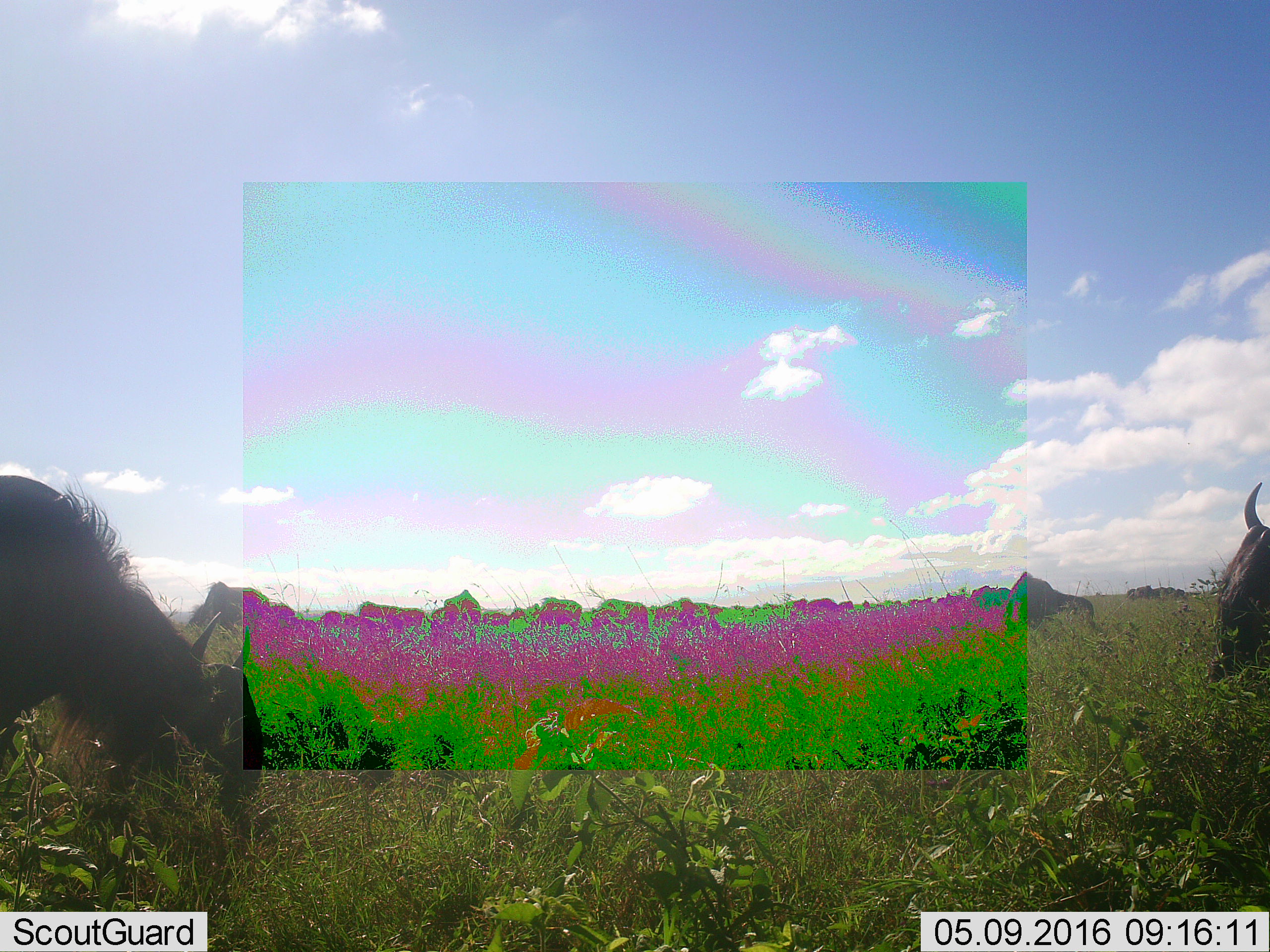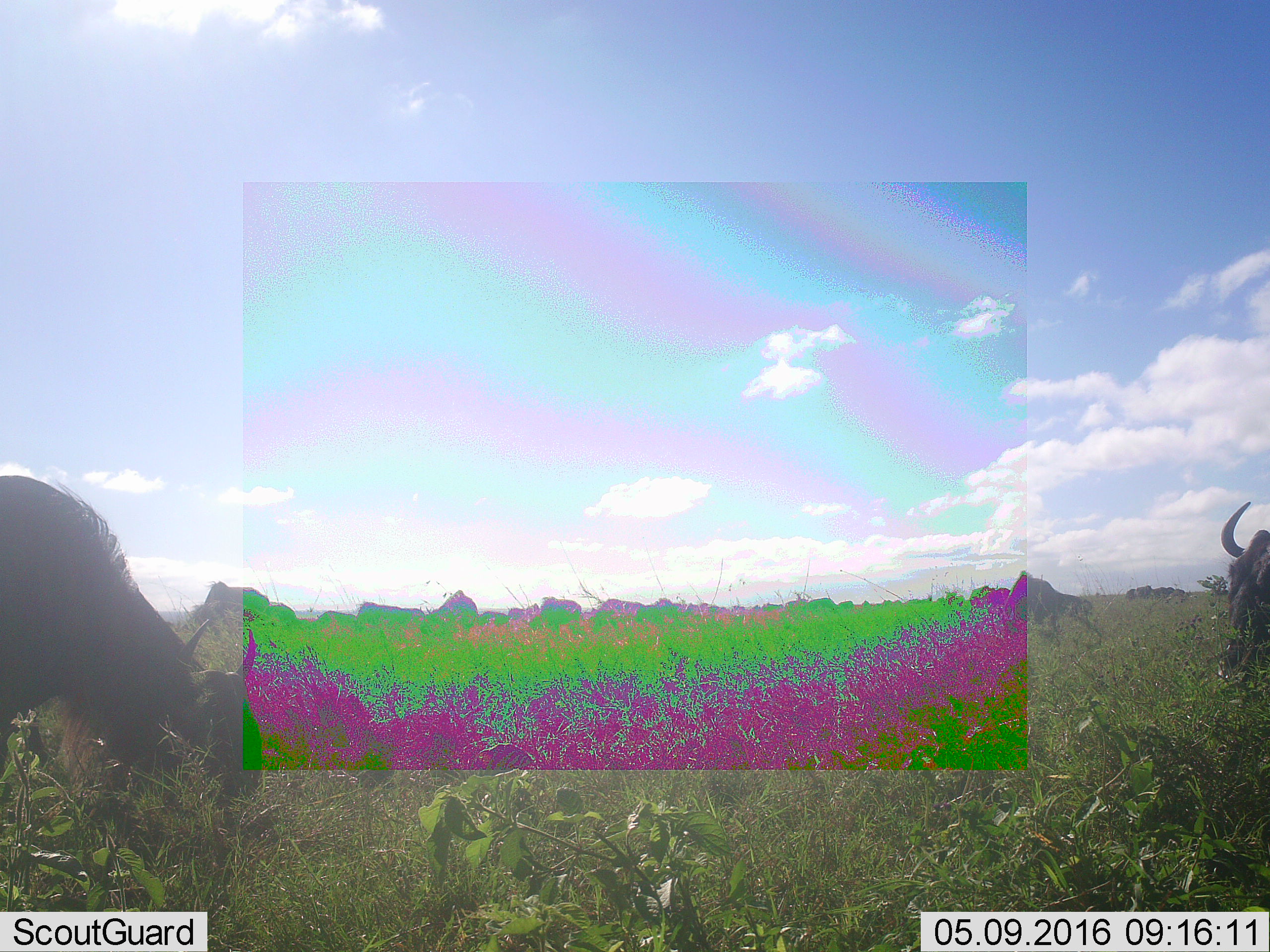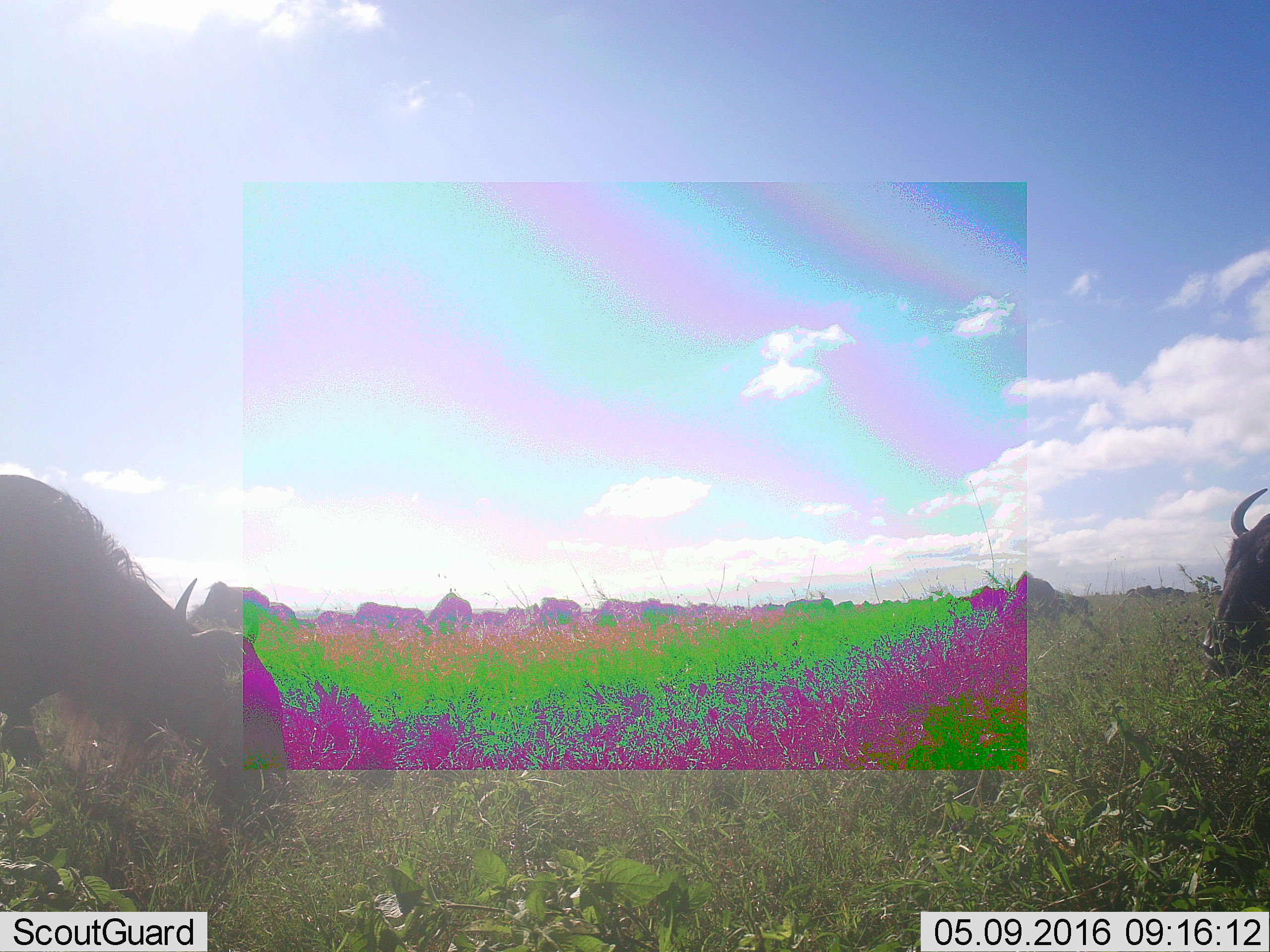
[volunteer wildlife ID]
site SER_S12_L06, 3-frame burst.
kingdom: Animalia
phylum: Chordata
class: Mammalia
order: Artiodactyla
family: Bovidae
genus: Connochaetes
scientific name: Connochaetes taurinus taurinus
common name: blue wildebeest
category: wildebeestblue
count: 11-50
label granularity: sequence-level